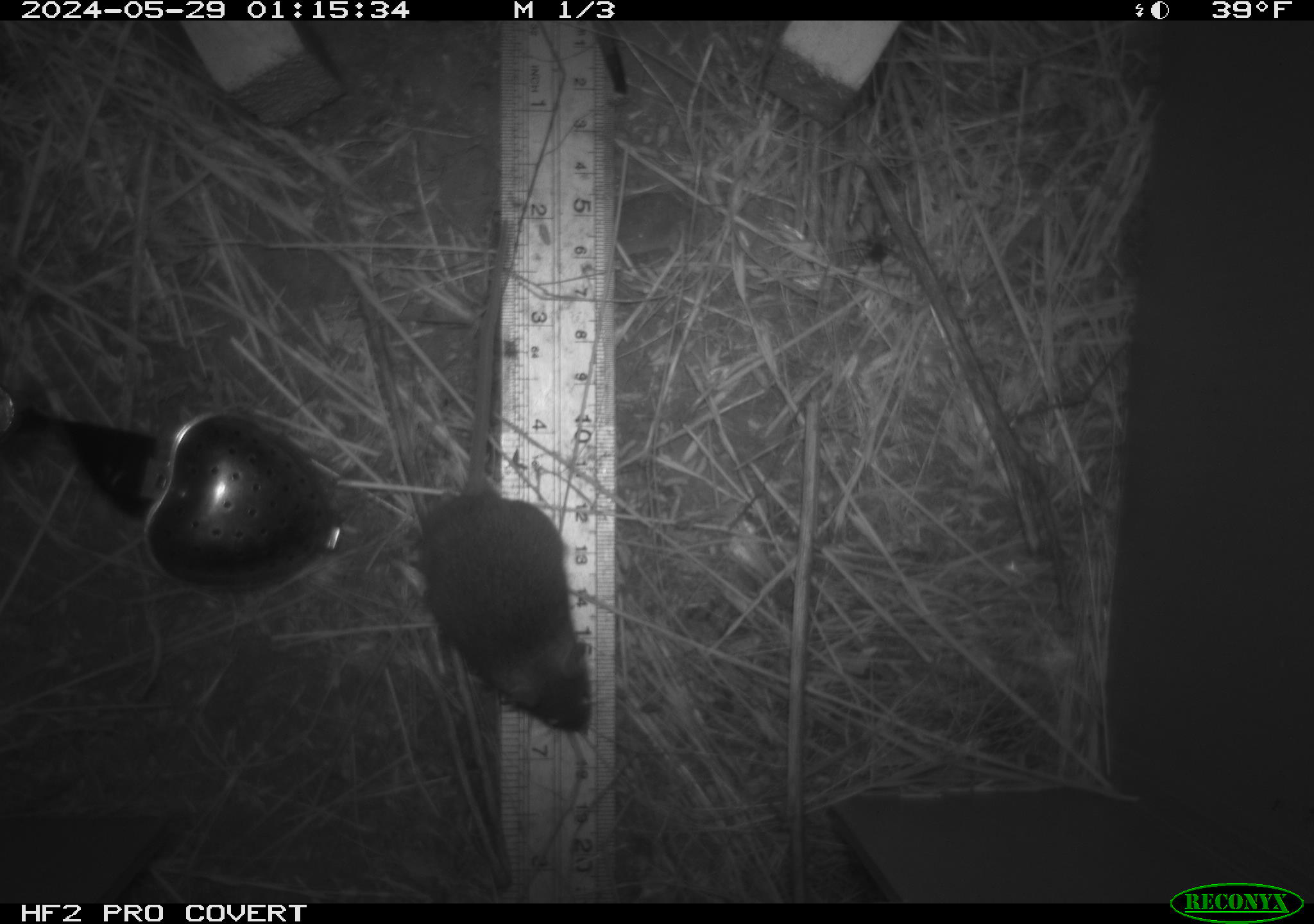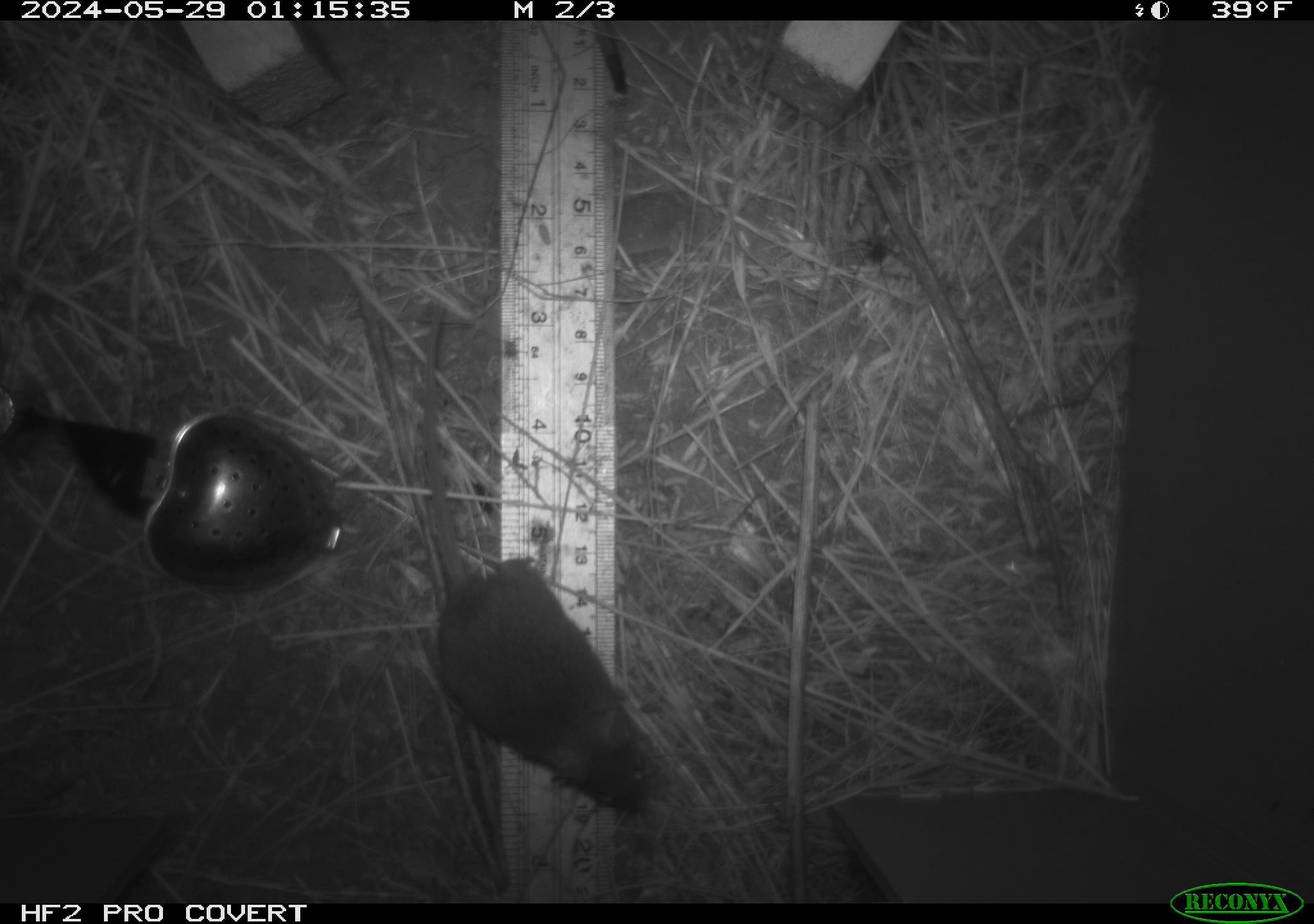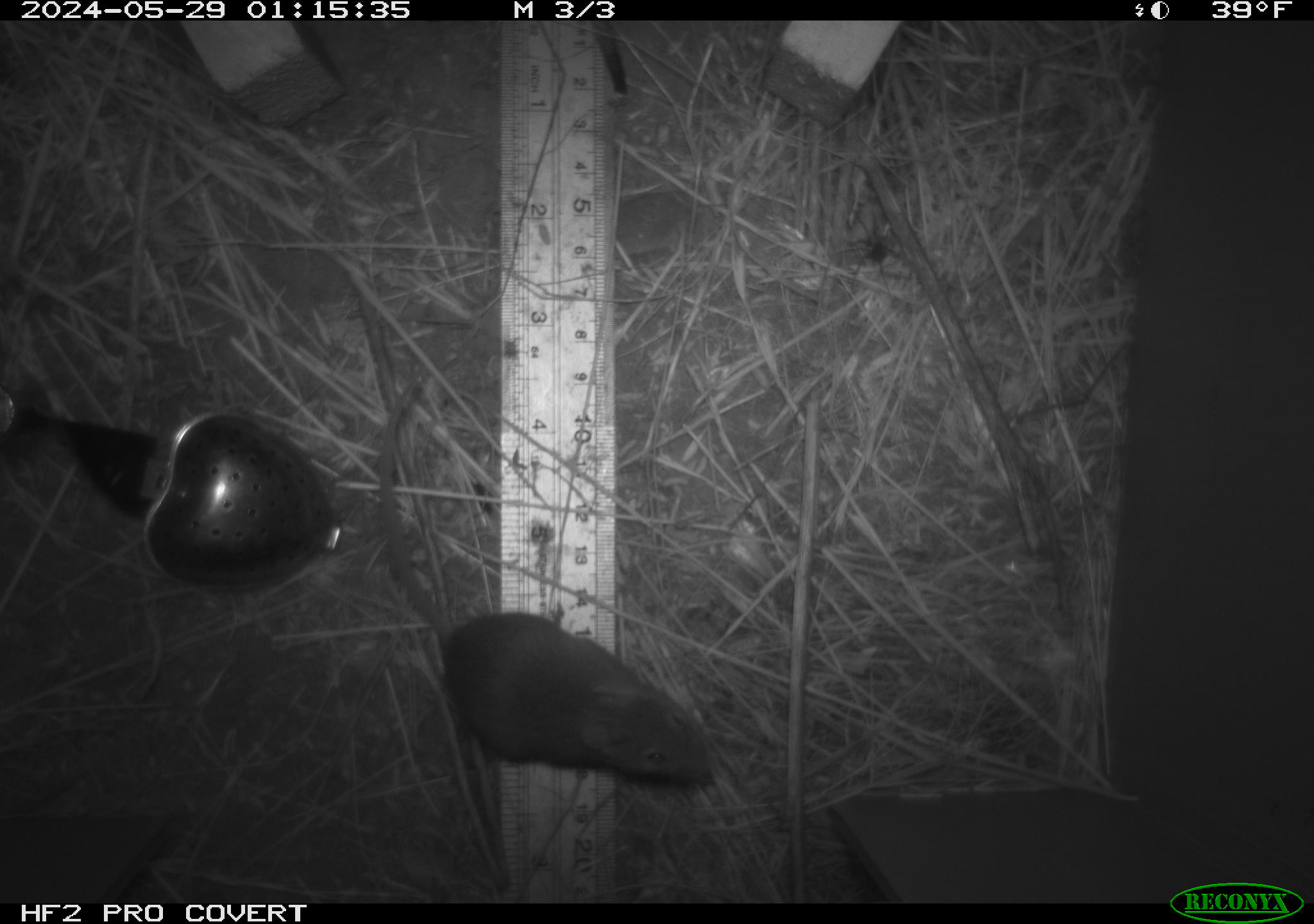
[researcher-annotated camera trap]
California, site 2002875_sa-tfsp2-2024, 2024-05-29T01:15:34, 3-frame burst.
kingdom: Animalia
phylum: Chordata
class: Mammalia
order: Rodentia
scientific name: Rodentia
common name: mouse species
Mouse species (Rodentia).